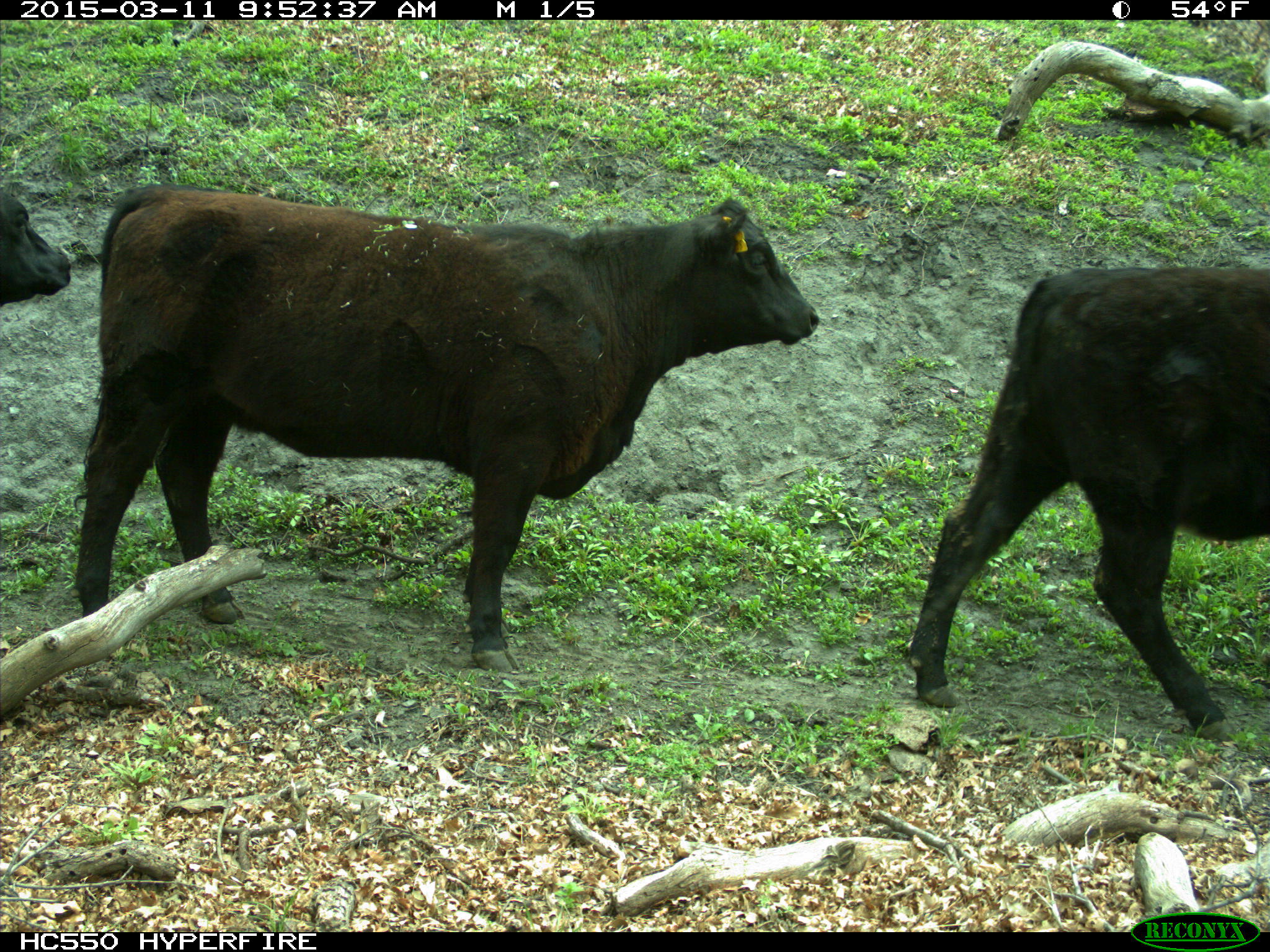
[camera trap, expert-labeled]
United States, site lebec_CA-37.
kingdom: Animalia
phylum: Chordata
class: Mammalia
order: Artiodactyla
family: Bovidae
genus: Bos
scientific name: Bos taurus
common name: domestic cow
Bos taurus (domestic cow).